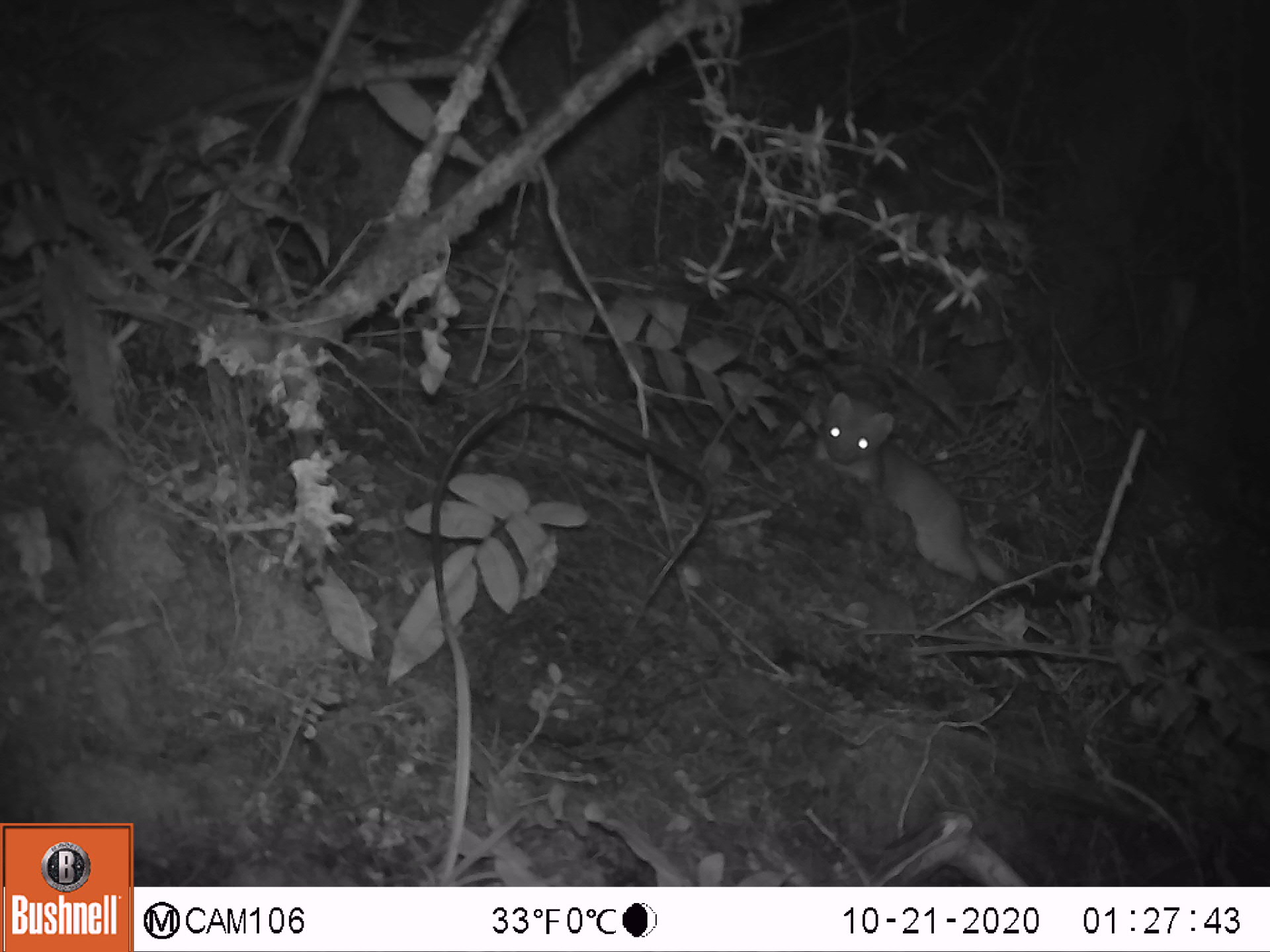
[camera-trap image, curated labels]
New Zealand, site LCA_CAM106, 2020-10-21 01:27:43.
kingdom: Animalia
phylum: Chordata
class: Mammalia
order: Carnivora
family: Mustelidae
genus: Mustela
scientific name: Mustela erminea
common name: stoat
Stoat (Mustela erminea).